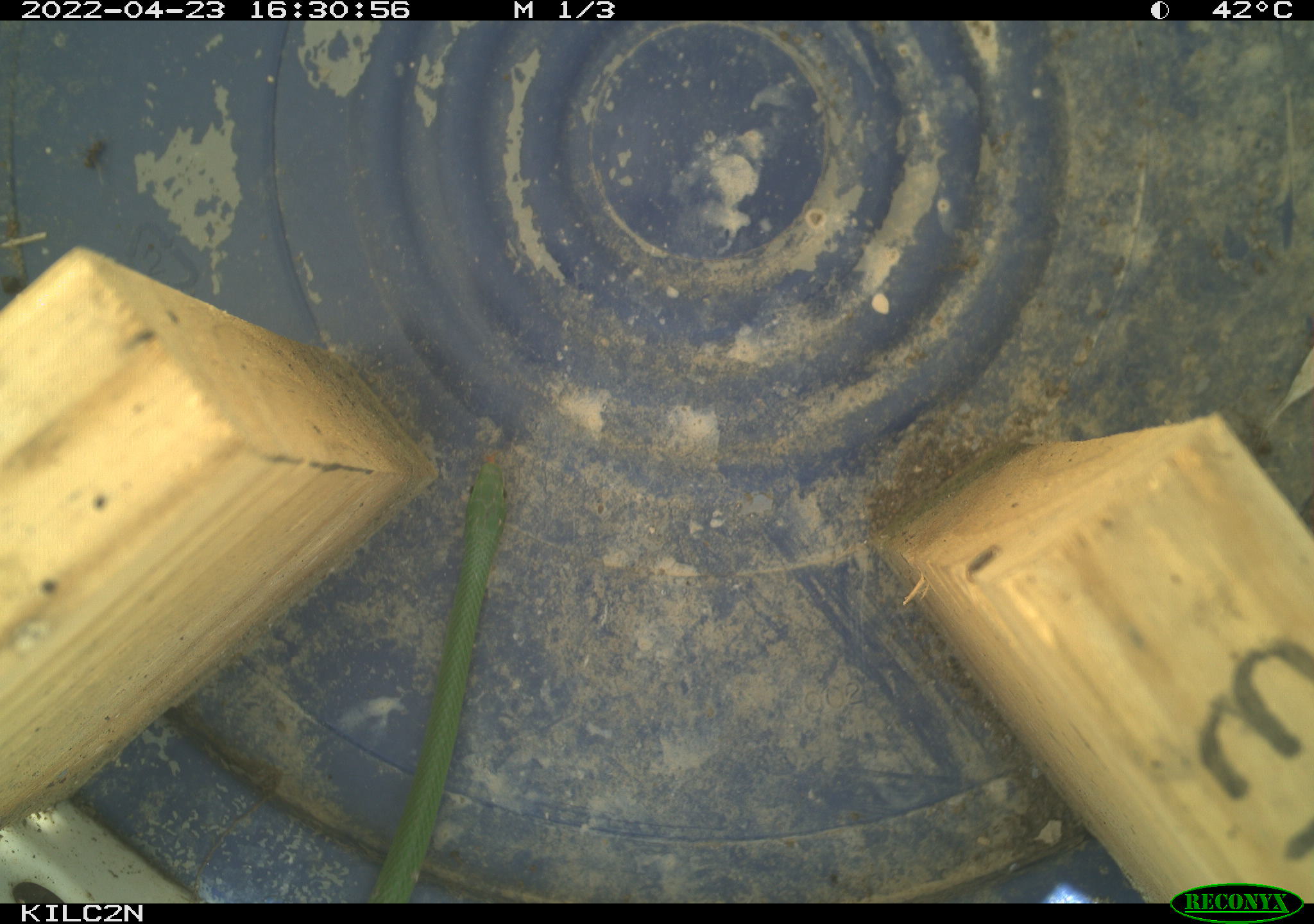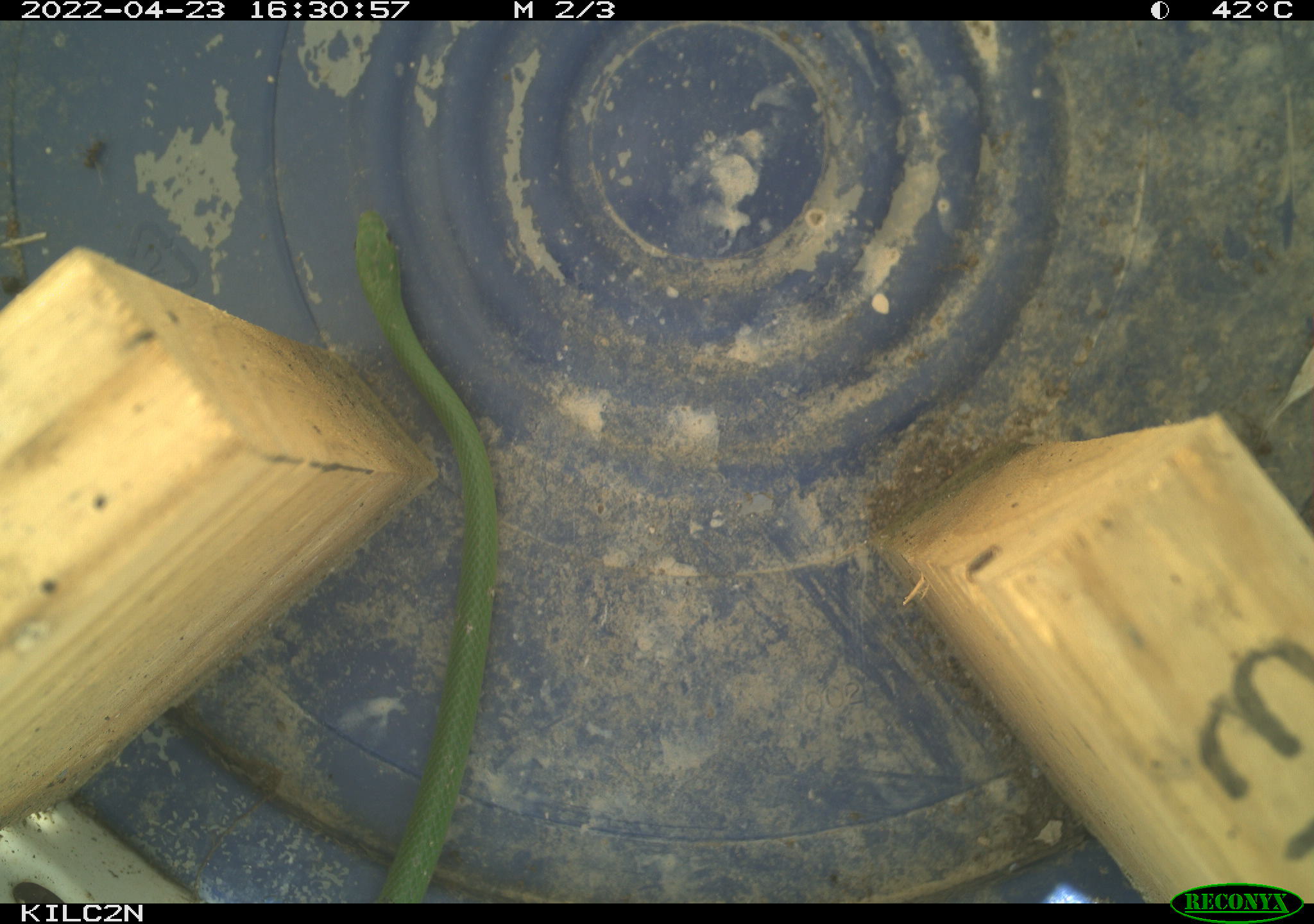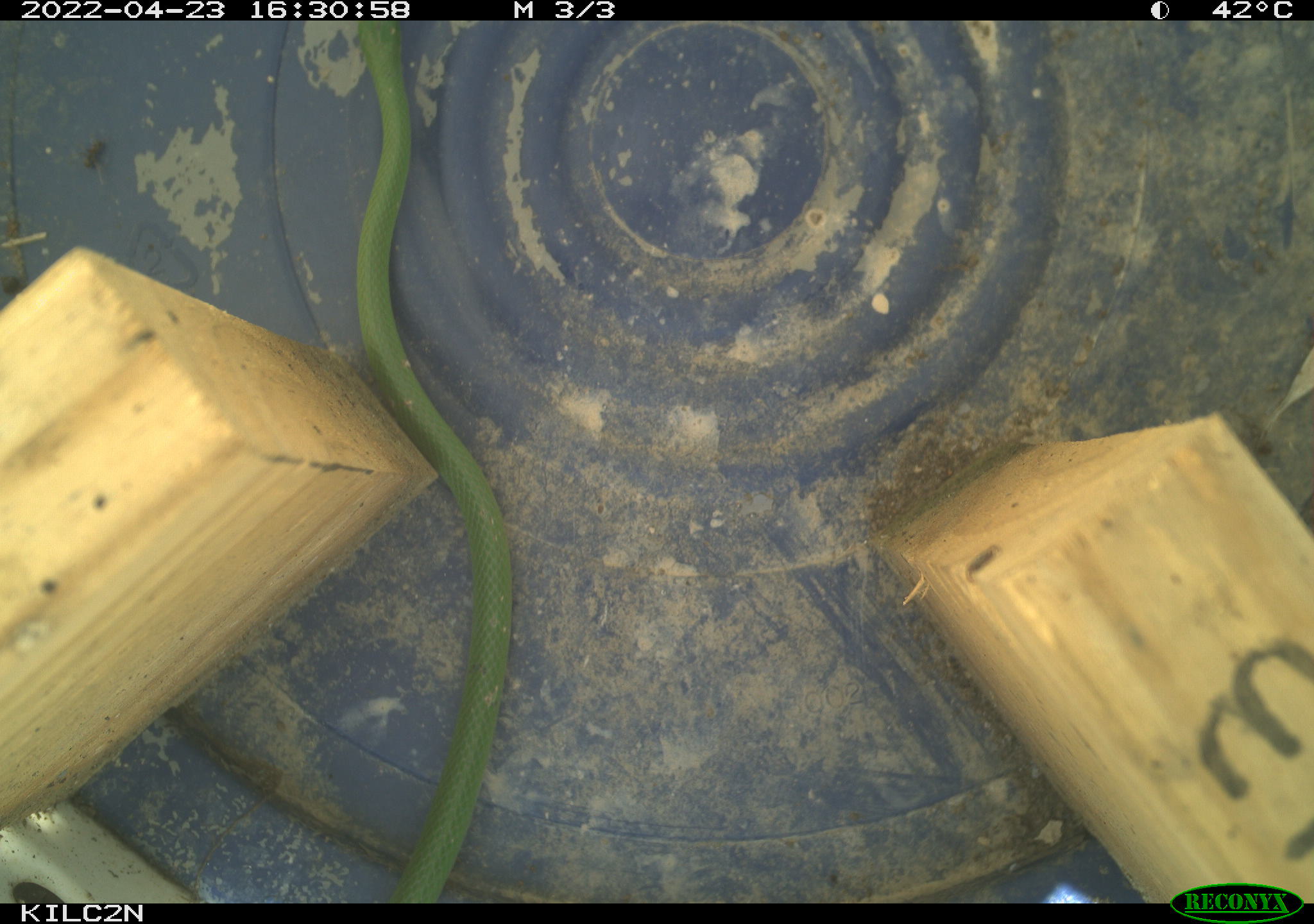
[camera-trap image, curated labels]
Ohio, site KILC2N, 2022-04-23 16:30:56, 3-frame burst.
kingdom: Animalia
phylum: Chordata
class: Reptilia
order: Squamata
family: Colubridae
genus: Opheodrys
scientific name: Opheodrys vernalis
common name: smooth greensnake